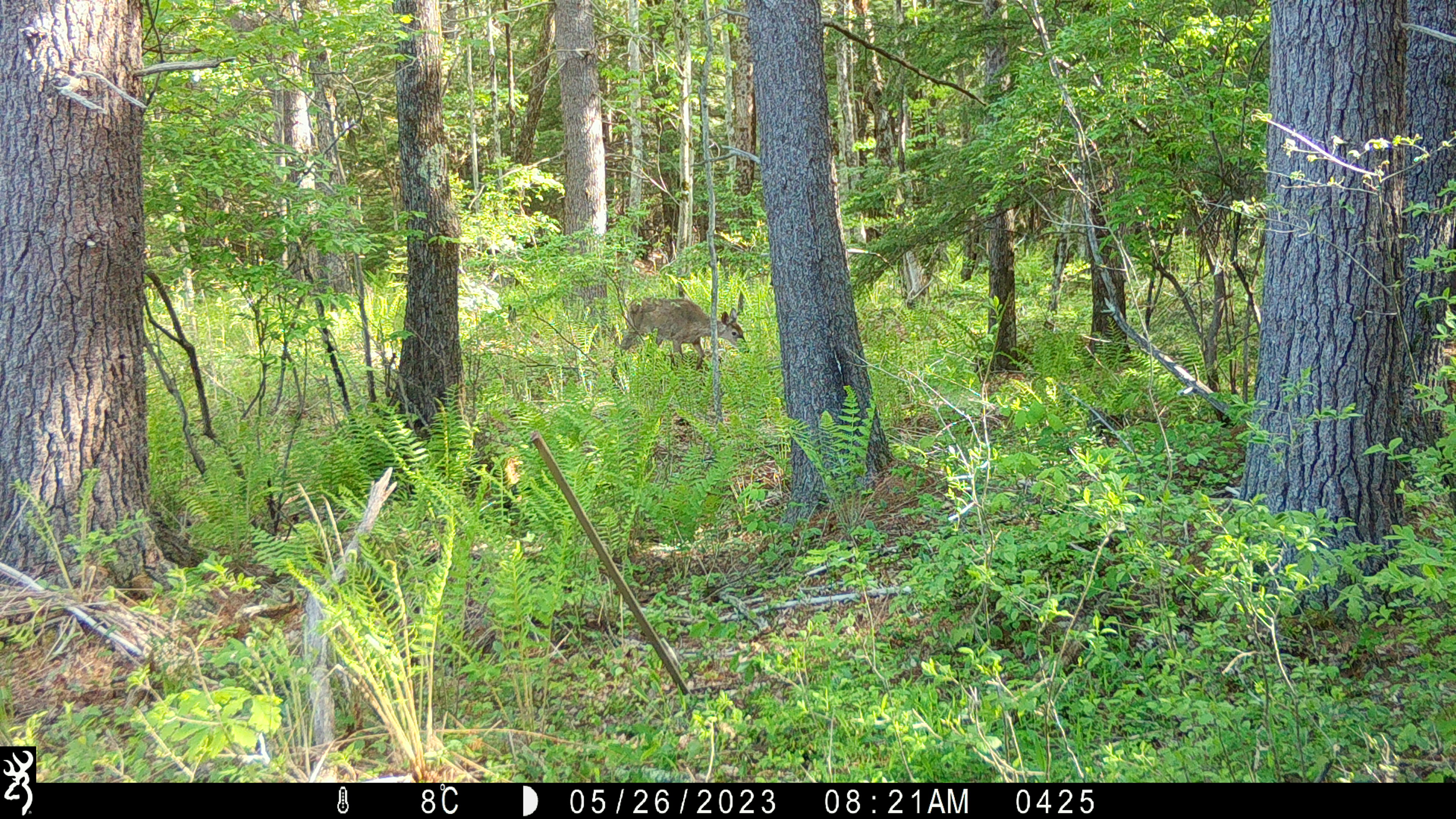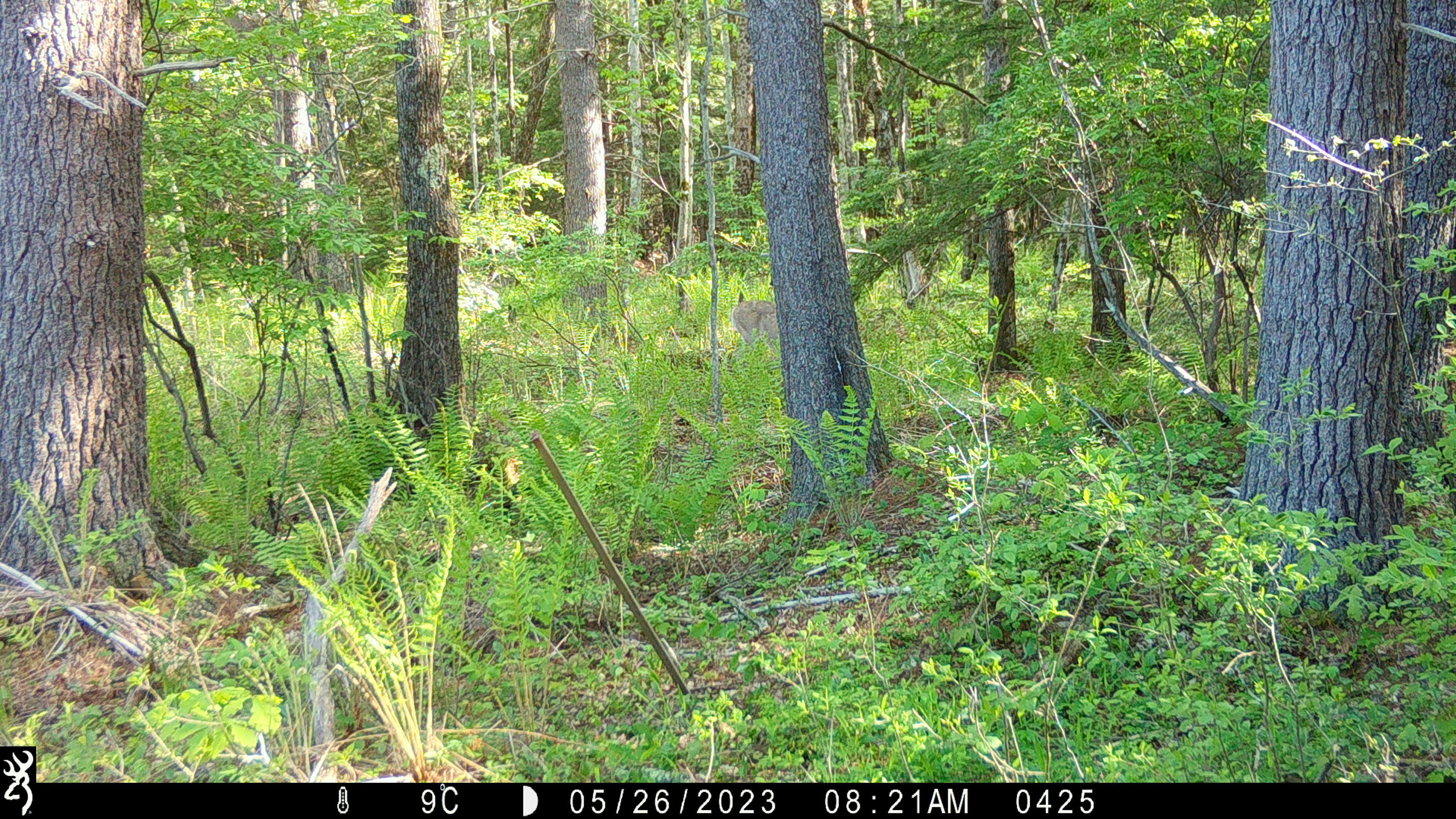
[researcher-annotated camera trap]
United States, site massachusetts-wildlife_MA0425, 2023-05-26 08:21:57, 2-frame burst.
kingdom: Animalia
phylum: Chordata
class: Mammalia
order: Artiodactyla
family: Cervidae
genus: Odocoileus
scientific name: Odocoileus virginianus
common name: white-tailed deer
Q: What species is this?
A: White-tailed deer (Odocoileus virginianus).